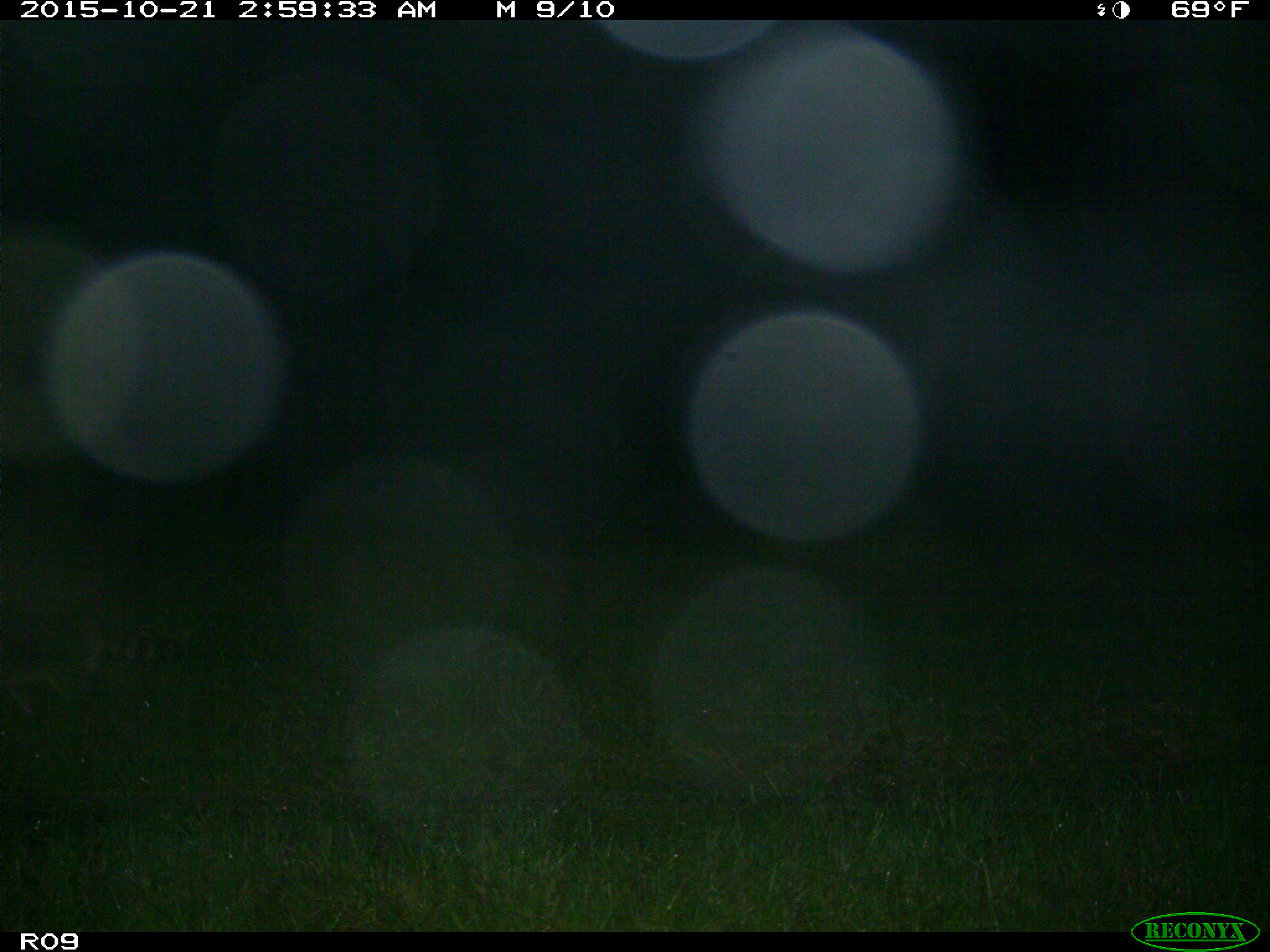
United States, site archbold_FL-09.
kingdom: Animalia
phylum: Chordata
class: Mammalia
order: Carnivora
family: Procyonidae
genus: Procyon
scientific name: Procyon lotor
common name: common raccoon